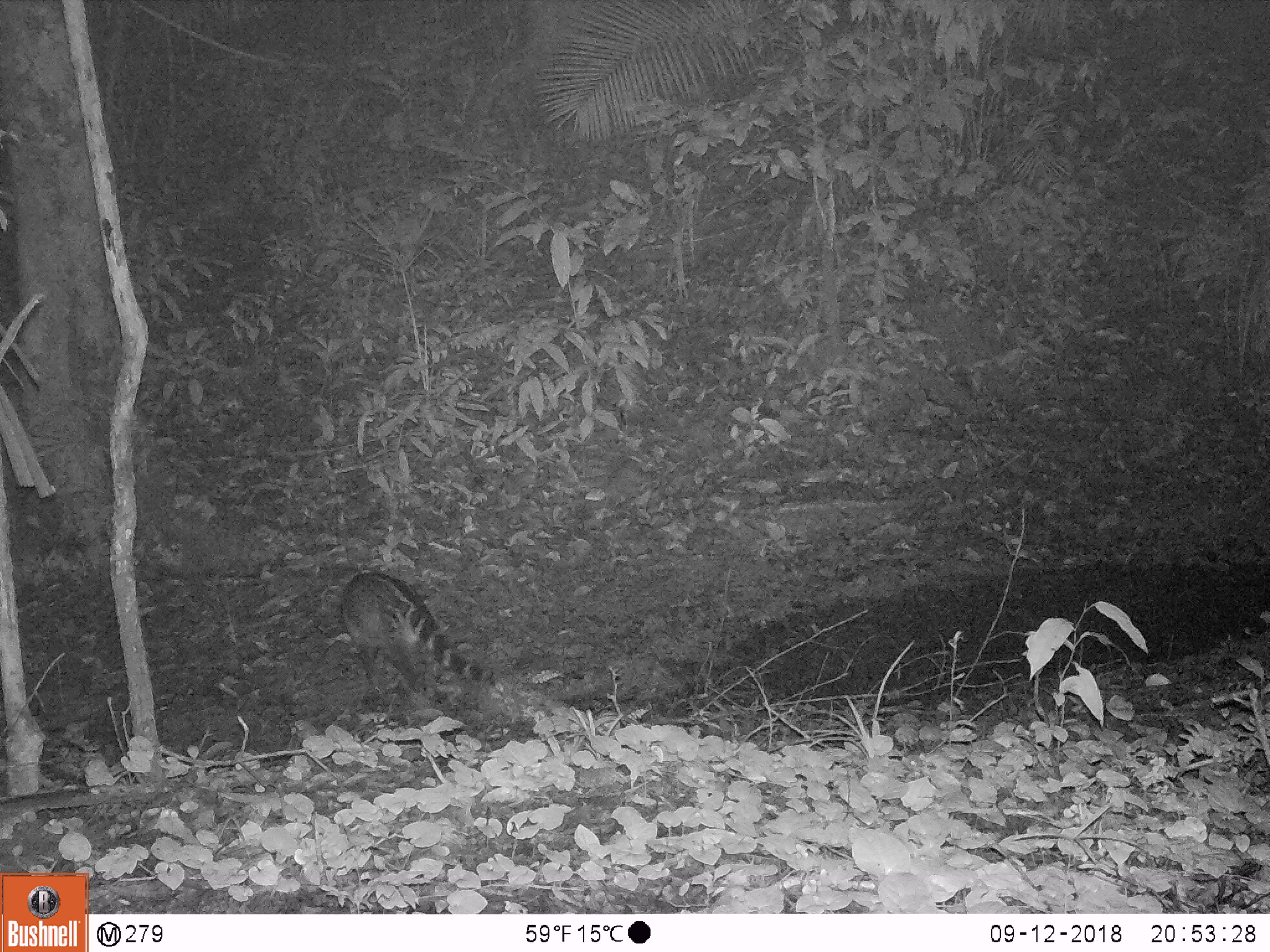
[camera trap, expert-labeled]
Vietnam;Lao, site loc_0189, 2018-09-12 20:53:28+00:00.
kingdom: Animalia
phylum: Chordata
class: Mammalia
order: Carnivora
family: Viverridae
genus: Viverra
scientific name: Viverra zibetha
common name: large indian civet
Large indian civet (Viverra zibetha). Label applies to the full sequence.